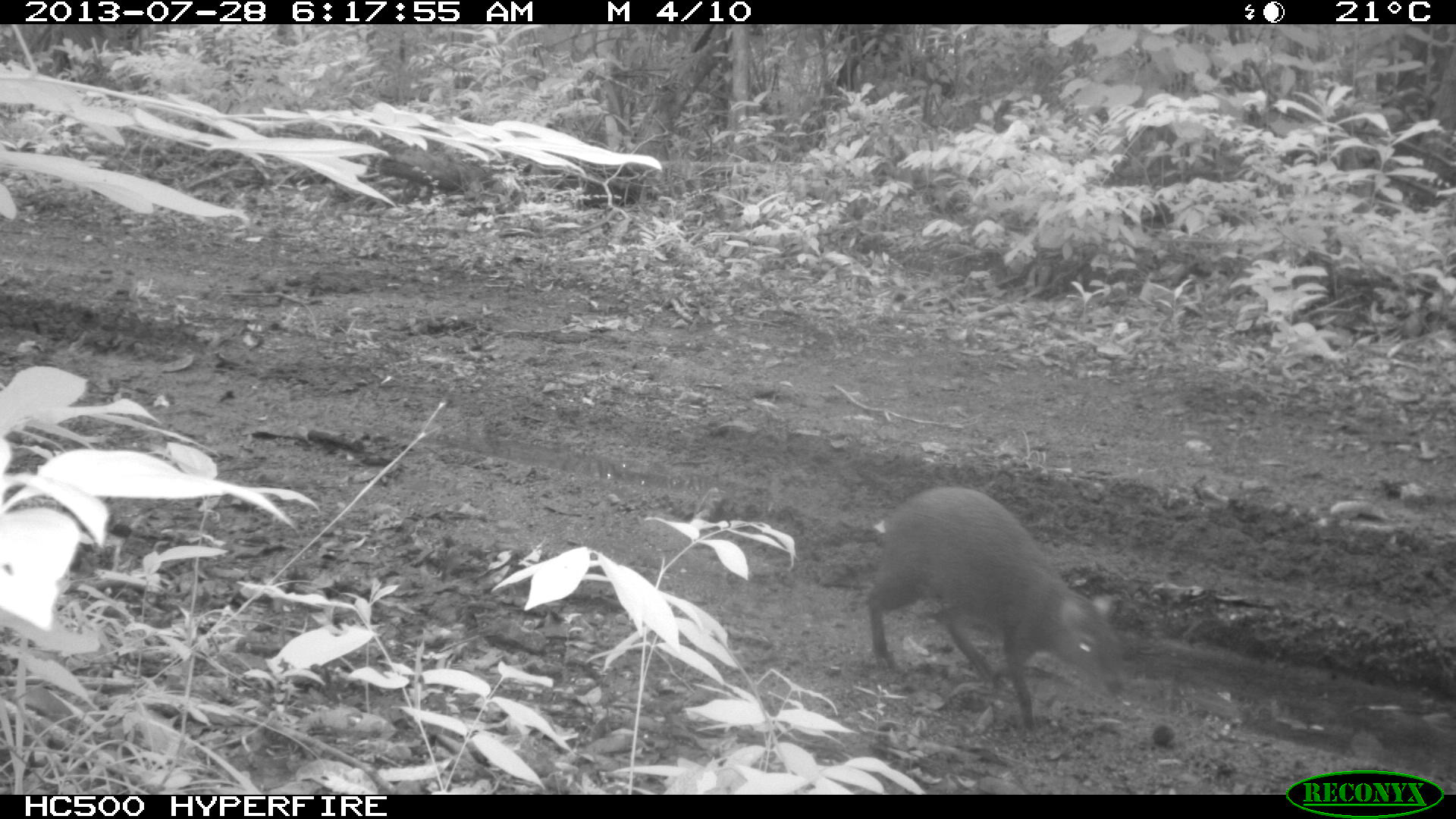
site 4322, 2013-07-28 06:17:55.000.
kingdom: Animalia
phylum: Chordata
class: Mammalia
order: Rodentia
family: Dasyproctidae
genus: Dasyprocta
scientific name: Dasyprocta punctata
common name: central american agouti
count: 1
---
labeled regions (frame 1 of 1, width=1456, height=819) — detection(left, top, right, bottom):
dasyprocta punctata: detection(863, 484, 1127, 732)